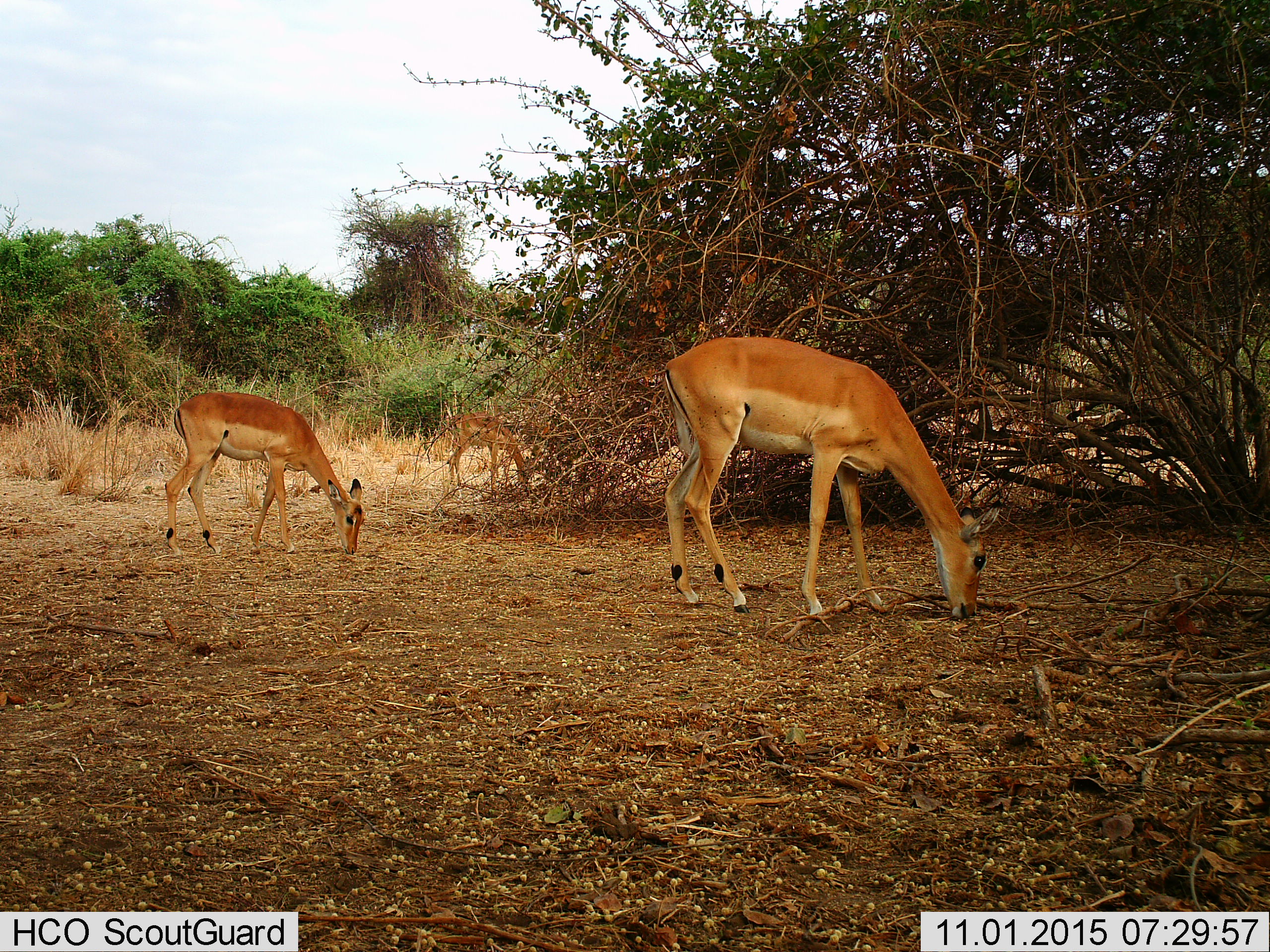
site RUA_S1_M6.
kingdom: Animalia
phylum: Chordata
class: Mammalia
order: Artiodactyla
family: Bovidae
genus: Aepyceros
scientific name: Aepyceros melampus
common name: impala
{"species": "impala (Aepyceros melampus)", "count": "3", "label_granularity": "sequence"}